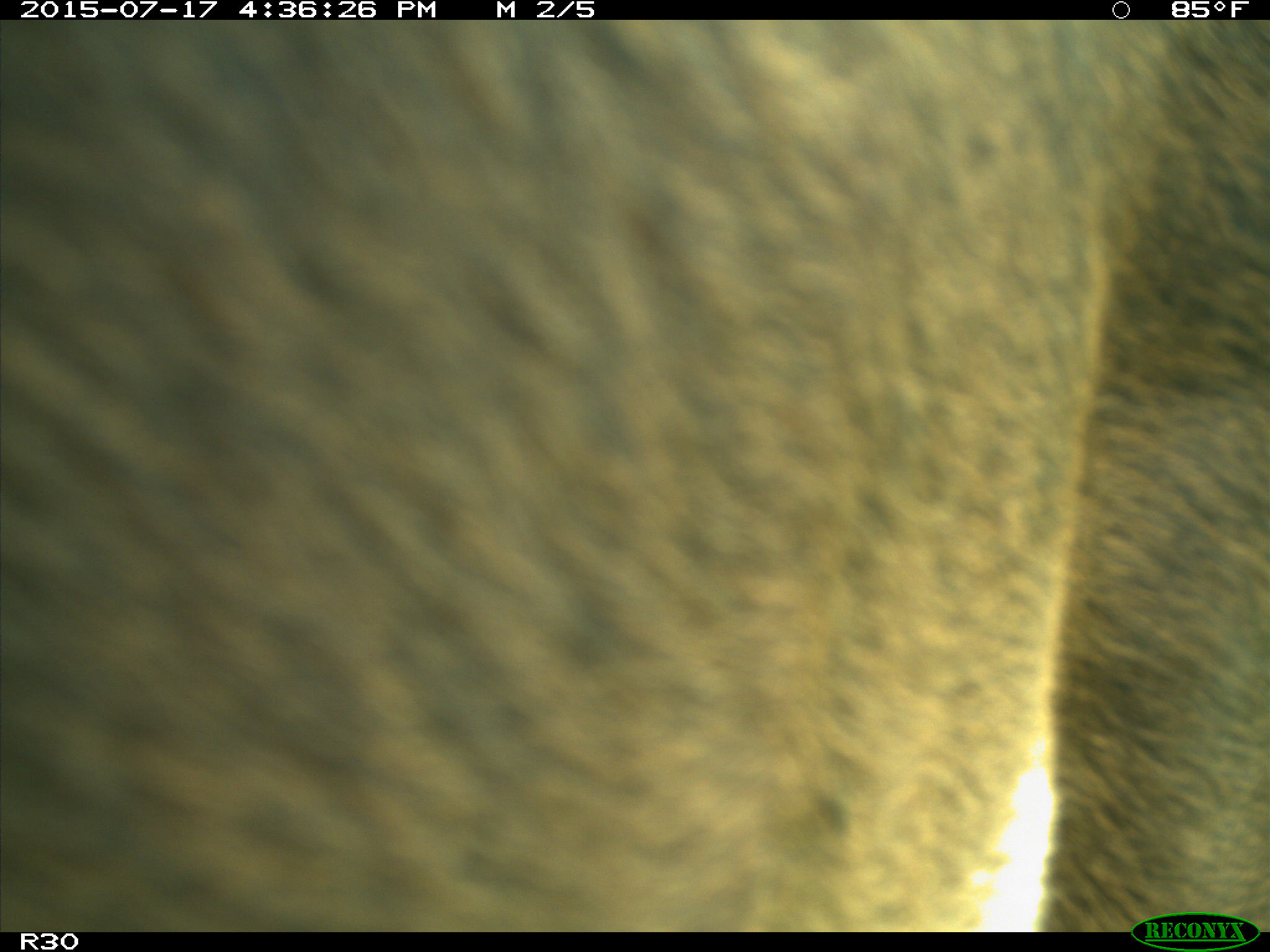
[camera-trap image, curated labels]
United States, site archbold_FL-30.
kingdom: Animalia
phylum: Chordata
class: Mammalia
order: Artiodactyla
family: Bovidae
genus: Bos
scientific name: Bos taurus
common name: domestic cow